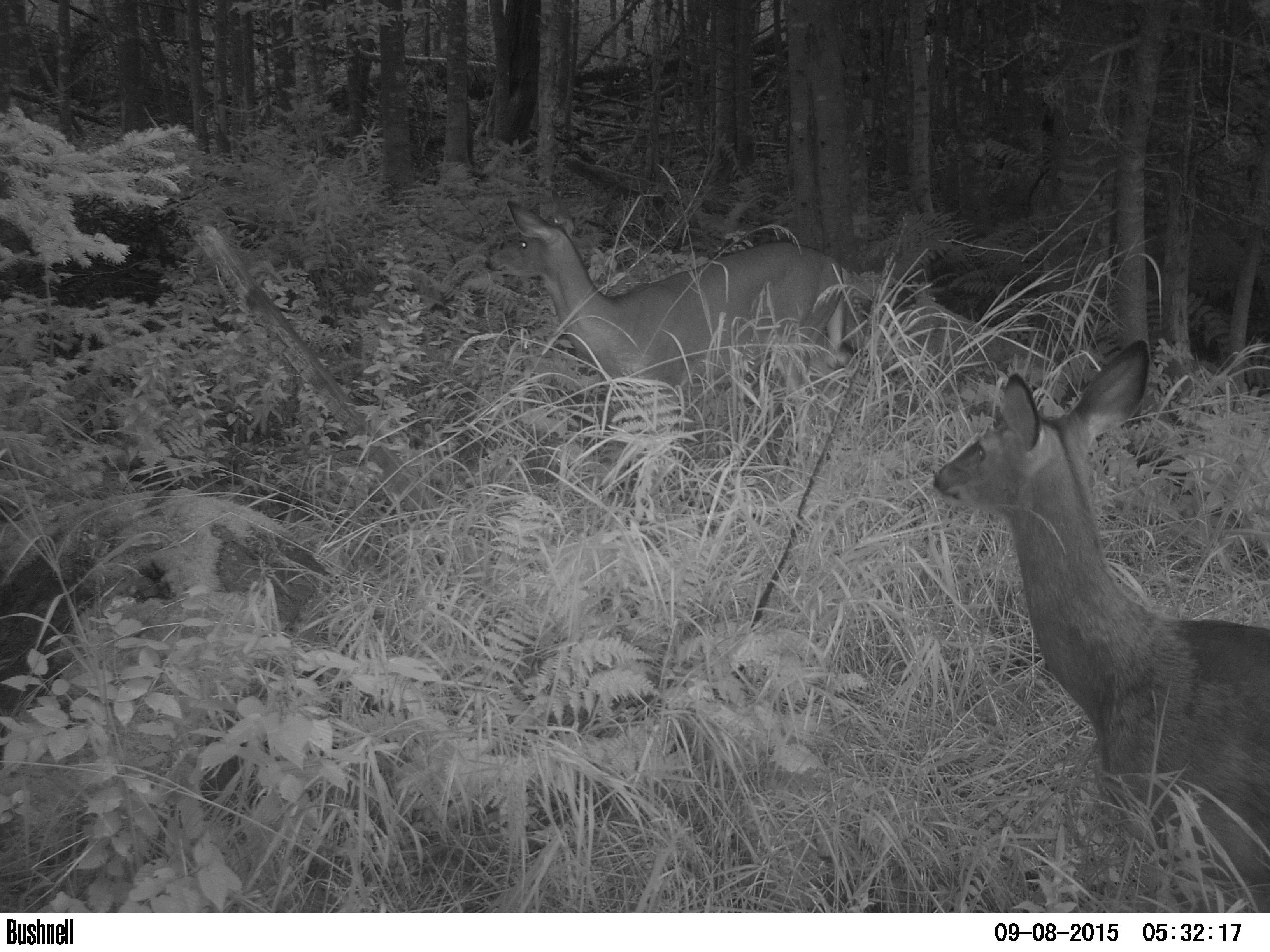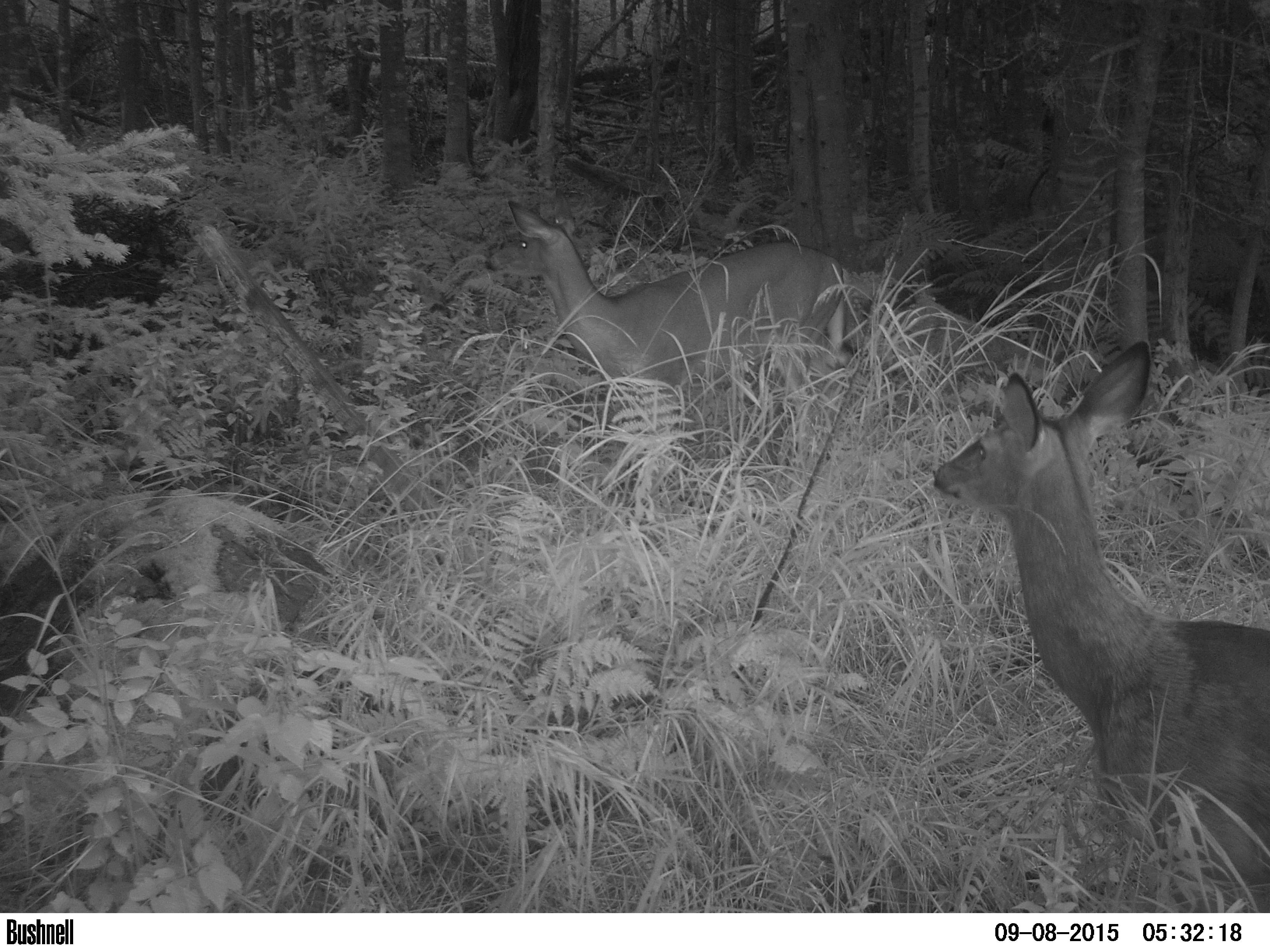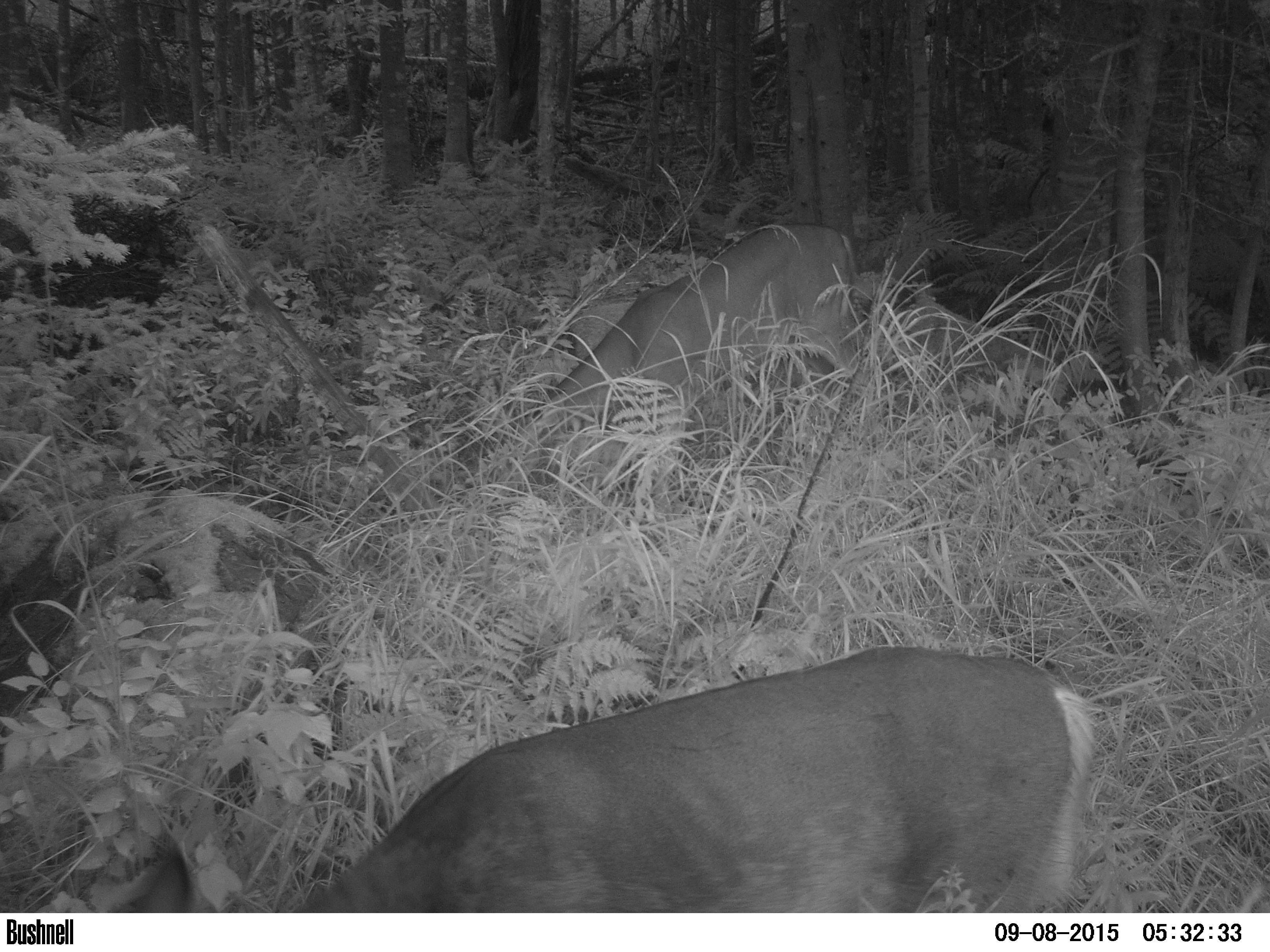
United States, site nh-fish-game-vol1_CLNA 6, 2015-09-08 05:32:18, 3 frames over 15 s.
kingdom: Animalia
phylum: Chordata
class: Mammalia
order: Artiodactyla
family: Cervidae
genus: Odocoileus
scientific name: Odocoileus virginianus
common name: white-tailed deer